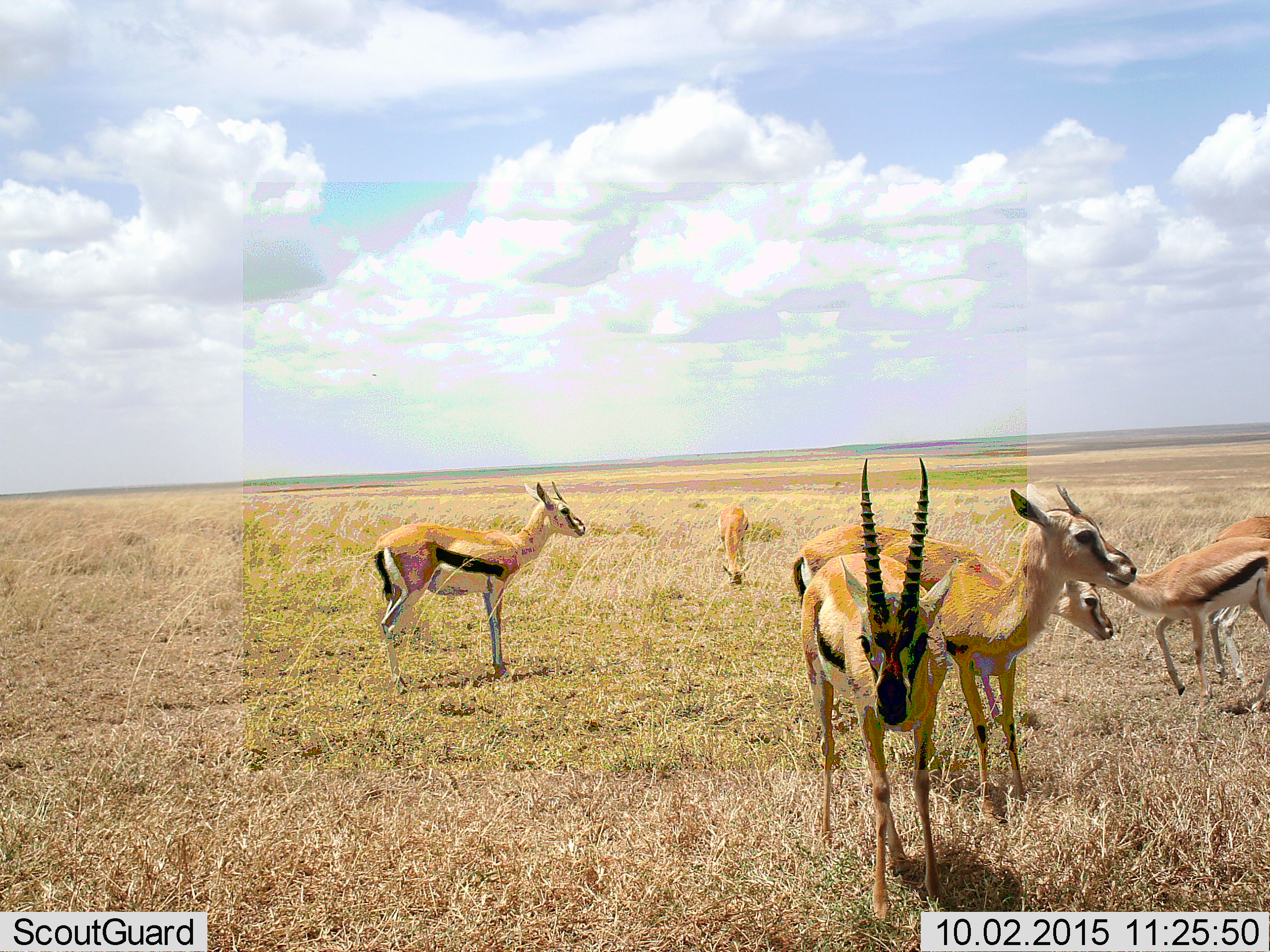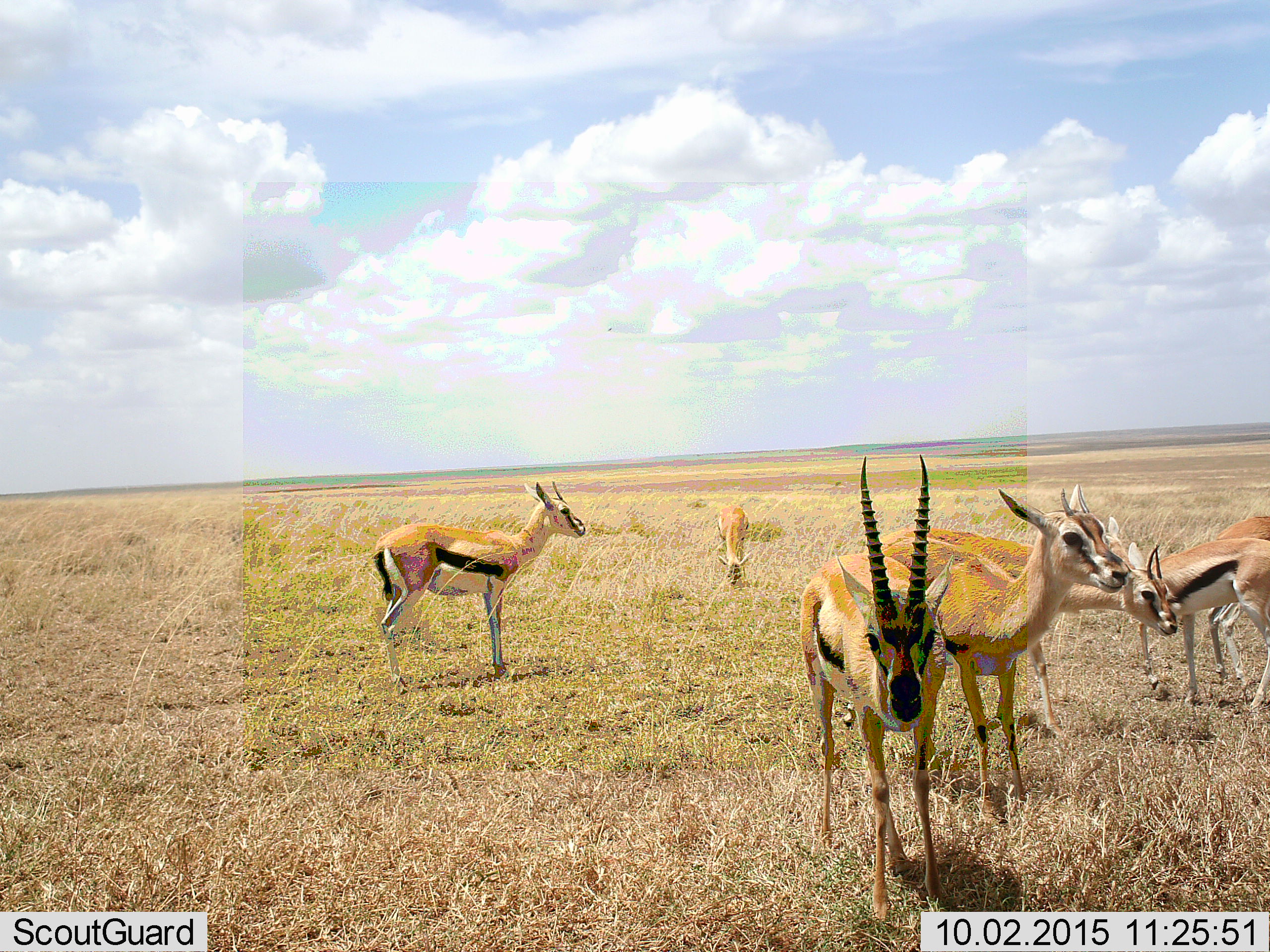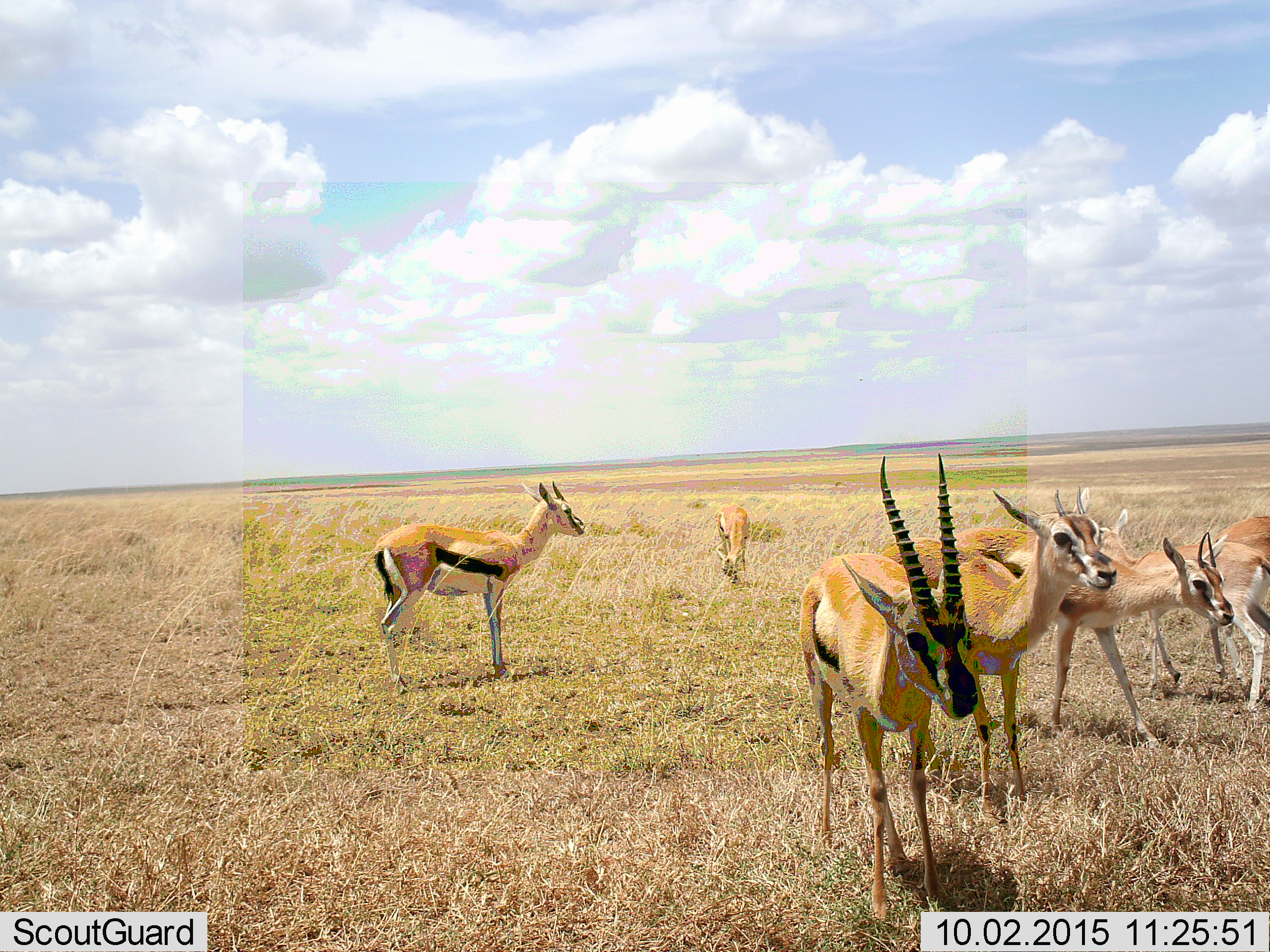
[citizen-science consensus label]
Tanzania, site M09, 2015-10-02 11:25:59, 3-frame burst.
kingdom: Animalia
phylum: Chordata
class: Mammalia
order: Artiodactyla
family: Bovidae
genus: Eudorcas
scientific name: Eudorcas thomsonii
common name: thomson's gazelle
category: gazellethomsons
Gazellethomsons (thomson's gazelle) (Eudorcas thomsonii), count 7. Behavior (volunteer vote fractions): standing 100%, resting 0%, moving 29%, interacting 0%. Young present (vote fraction): 0%. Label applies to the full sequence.